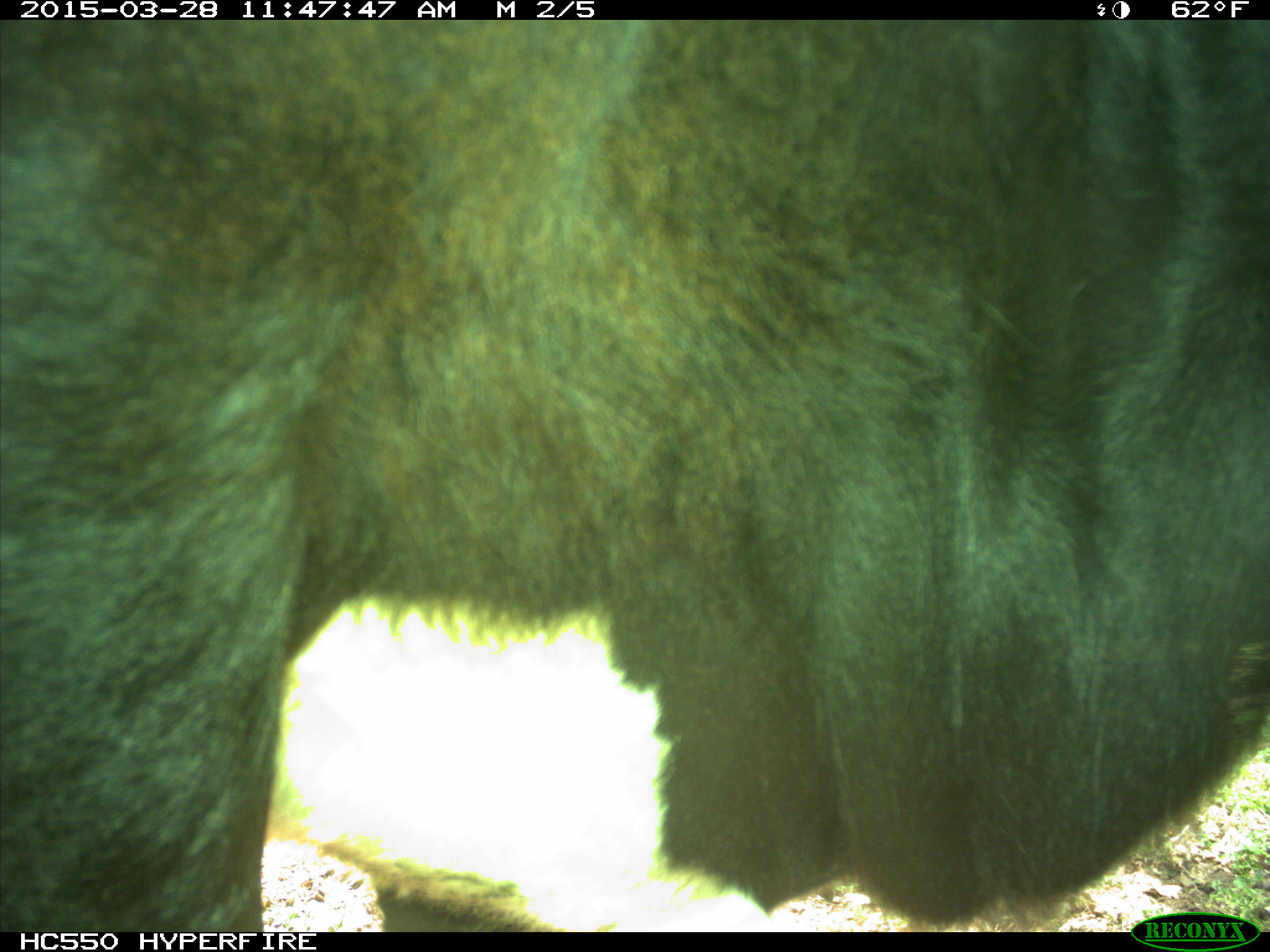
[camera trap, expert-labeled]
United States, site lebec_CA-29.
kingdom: Animalia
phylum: Chordata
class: Mammalia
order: Artiodactyla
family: Bovidae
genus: Bos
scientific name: Bos taurus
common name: domestic cow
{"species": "Bos taurus (domestic cow)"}